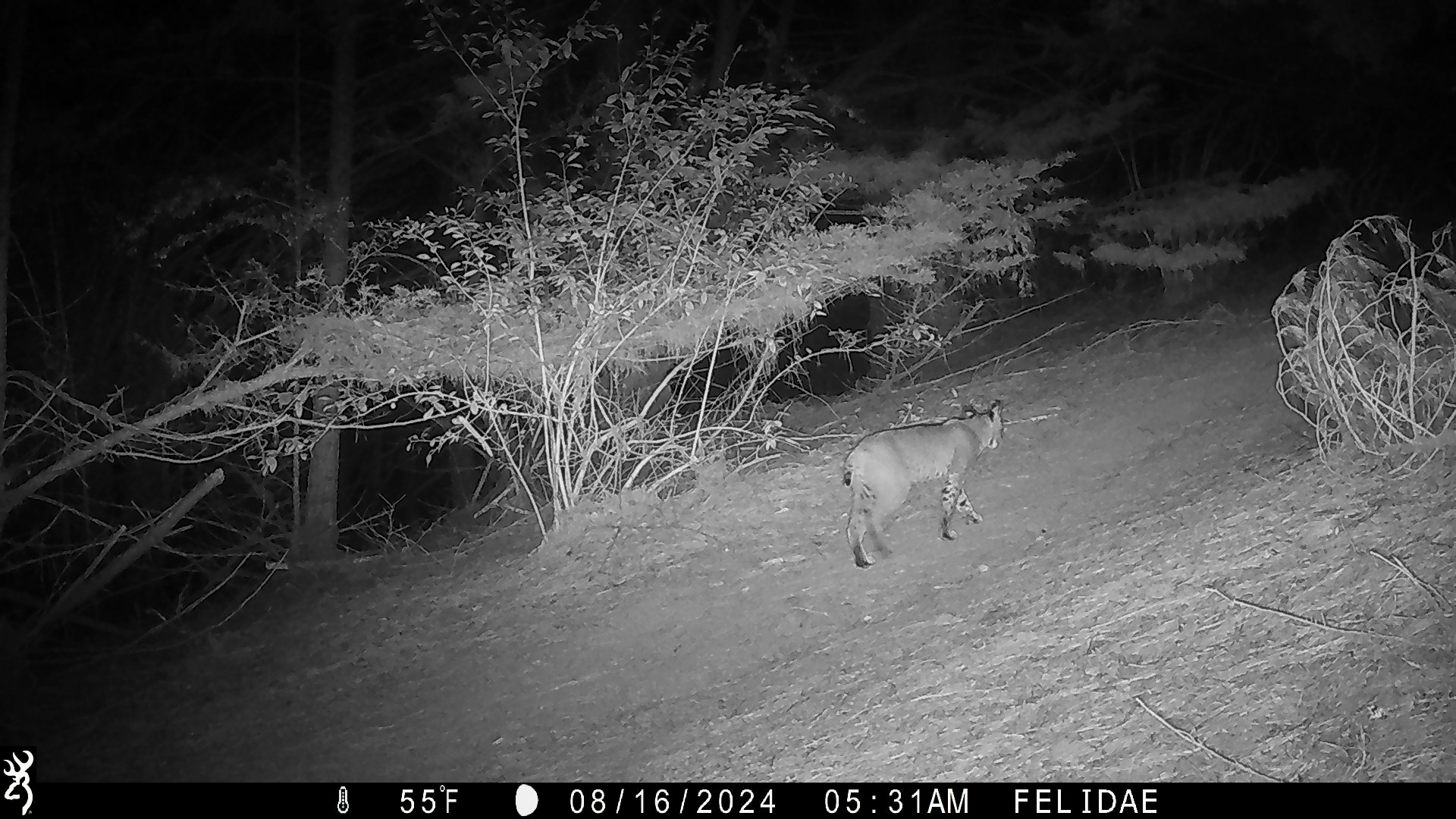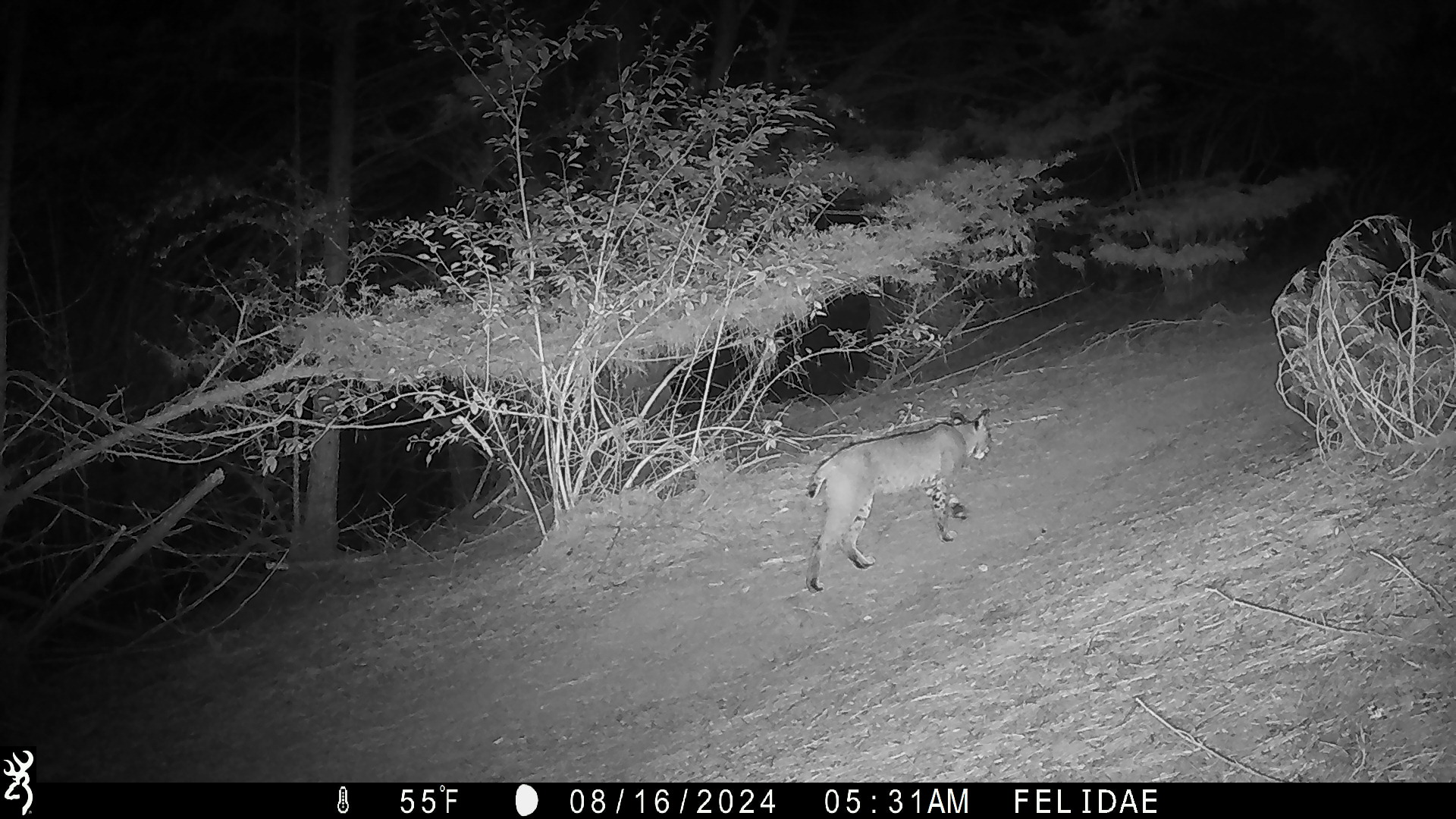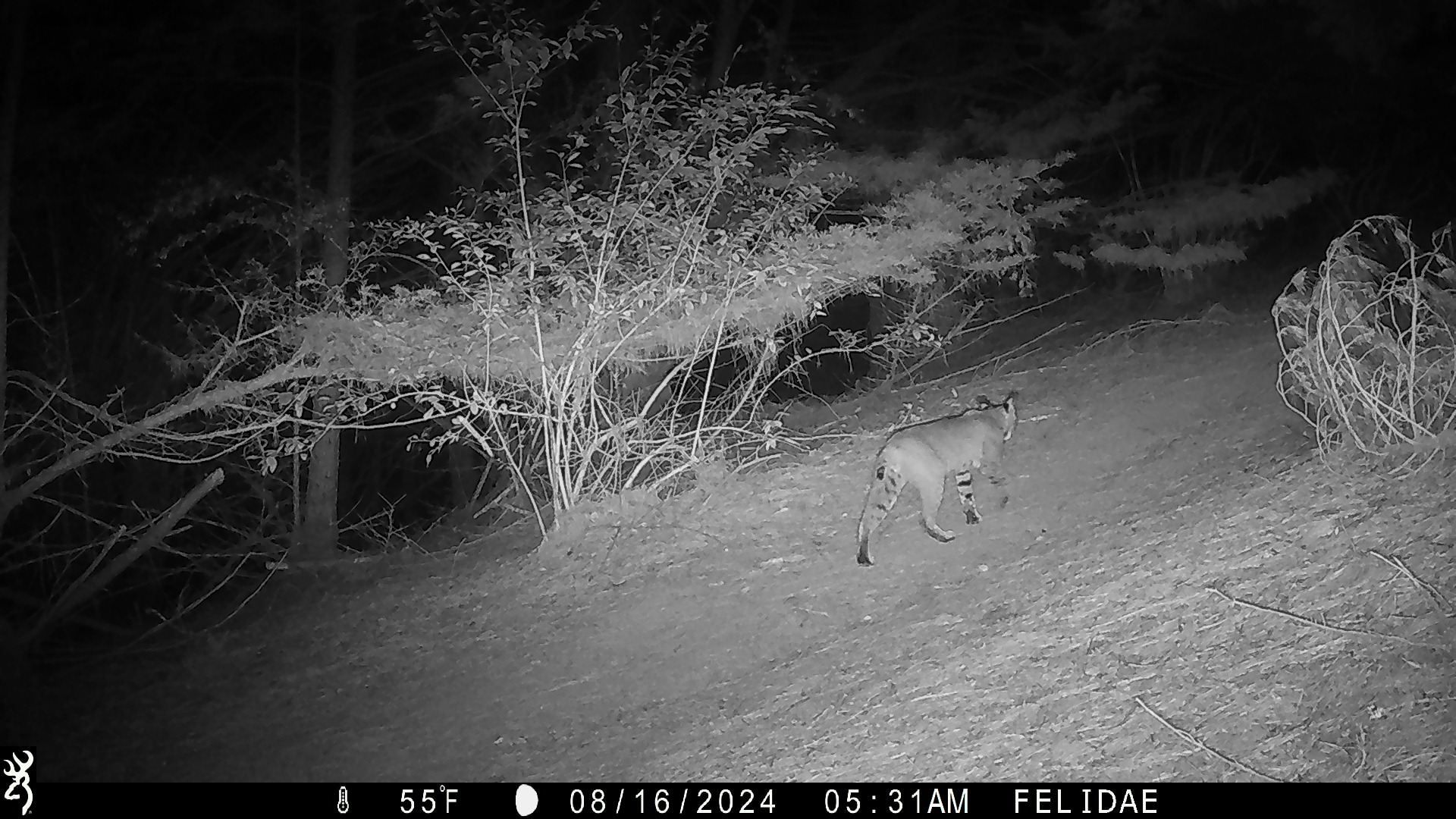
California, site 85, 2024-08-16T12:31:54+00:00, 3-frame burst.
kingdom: Animalia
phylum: Chordata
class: Mammalia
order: Carnivora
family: Felidae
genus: Lynx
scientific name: Lynx rufus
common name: bobcat